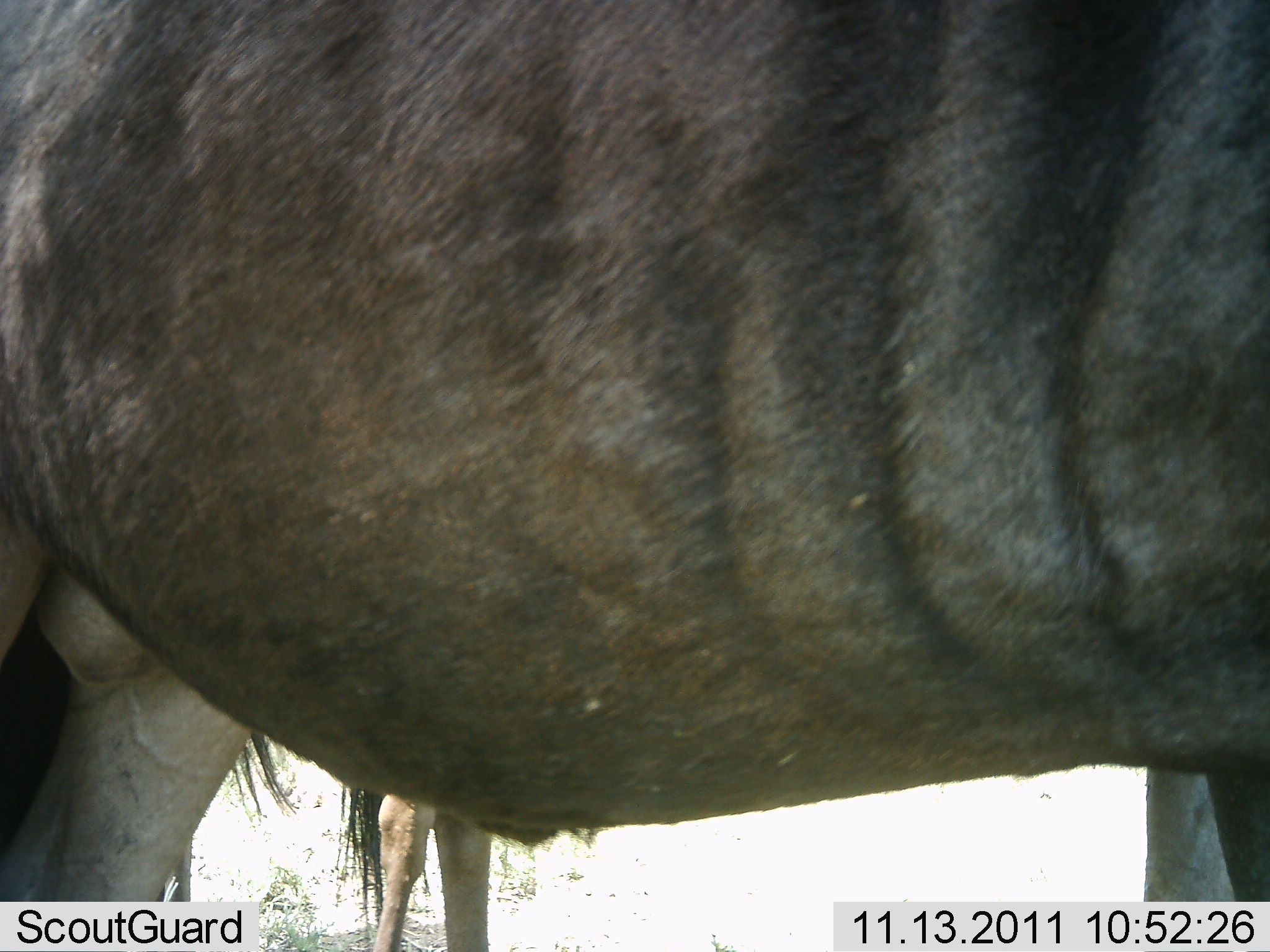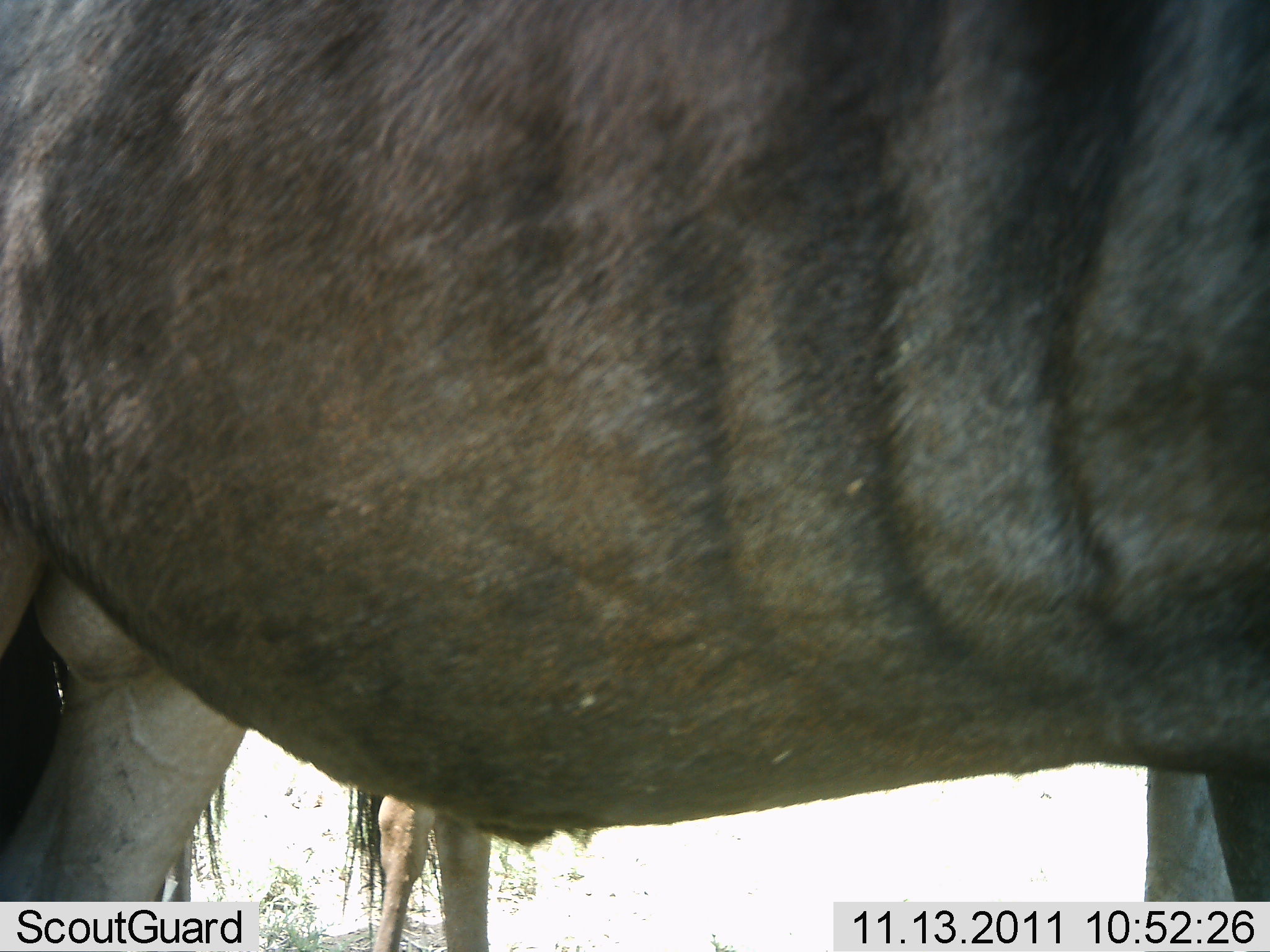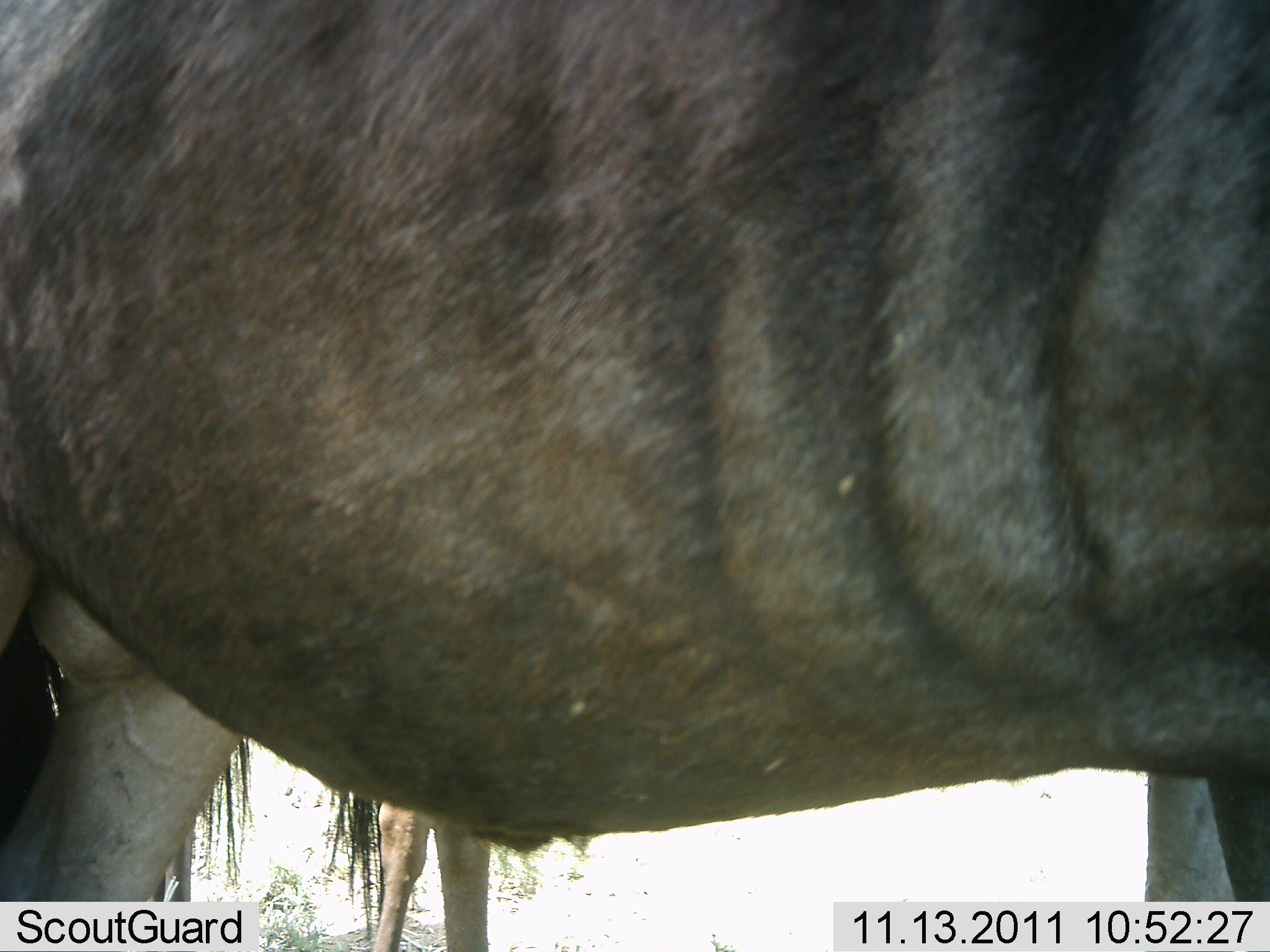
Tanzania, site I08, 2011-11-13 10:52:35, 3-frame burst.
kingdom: Animalia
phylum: Chordata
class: Mammalia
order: Artiodactyla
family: Bovidae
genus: Connochaetes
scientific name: Connochaetes taurinus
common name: blue wildebeest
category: wildebeest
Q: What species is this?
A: Wildebeest (blue wildebeest) (Connochaetes taurinus).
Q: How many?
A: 2.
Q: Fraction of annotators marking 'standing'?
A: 100%.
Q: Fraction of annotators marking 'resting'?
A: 0%.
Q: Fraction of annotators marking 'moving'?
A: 0%.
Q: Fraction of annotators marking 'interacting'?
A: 0%.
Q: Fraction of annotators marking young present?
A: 0%.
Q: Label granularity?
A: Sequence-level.